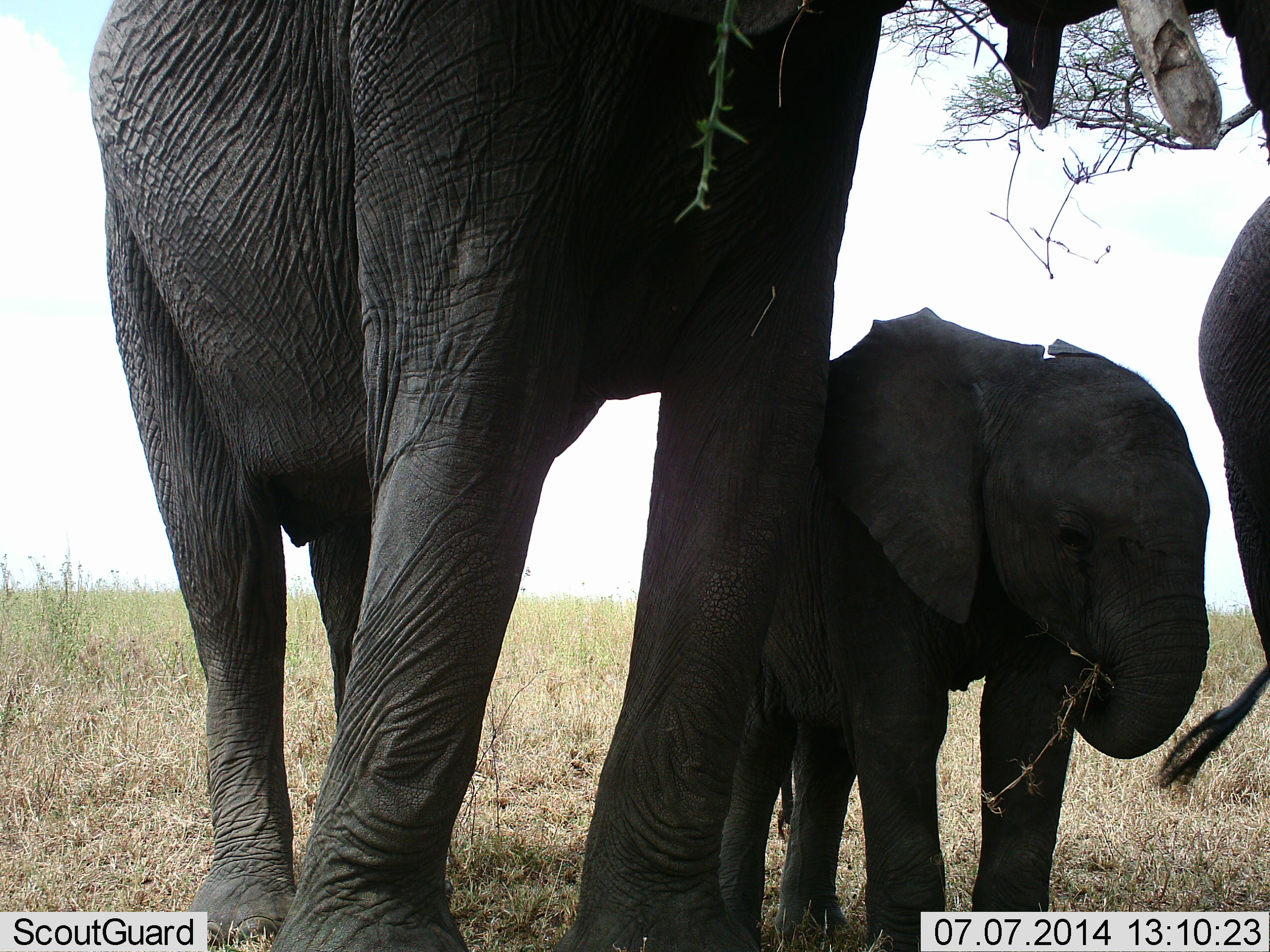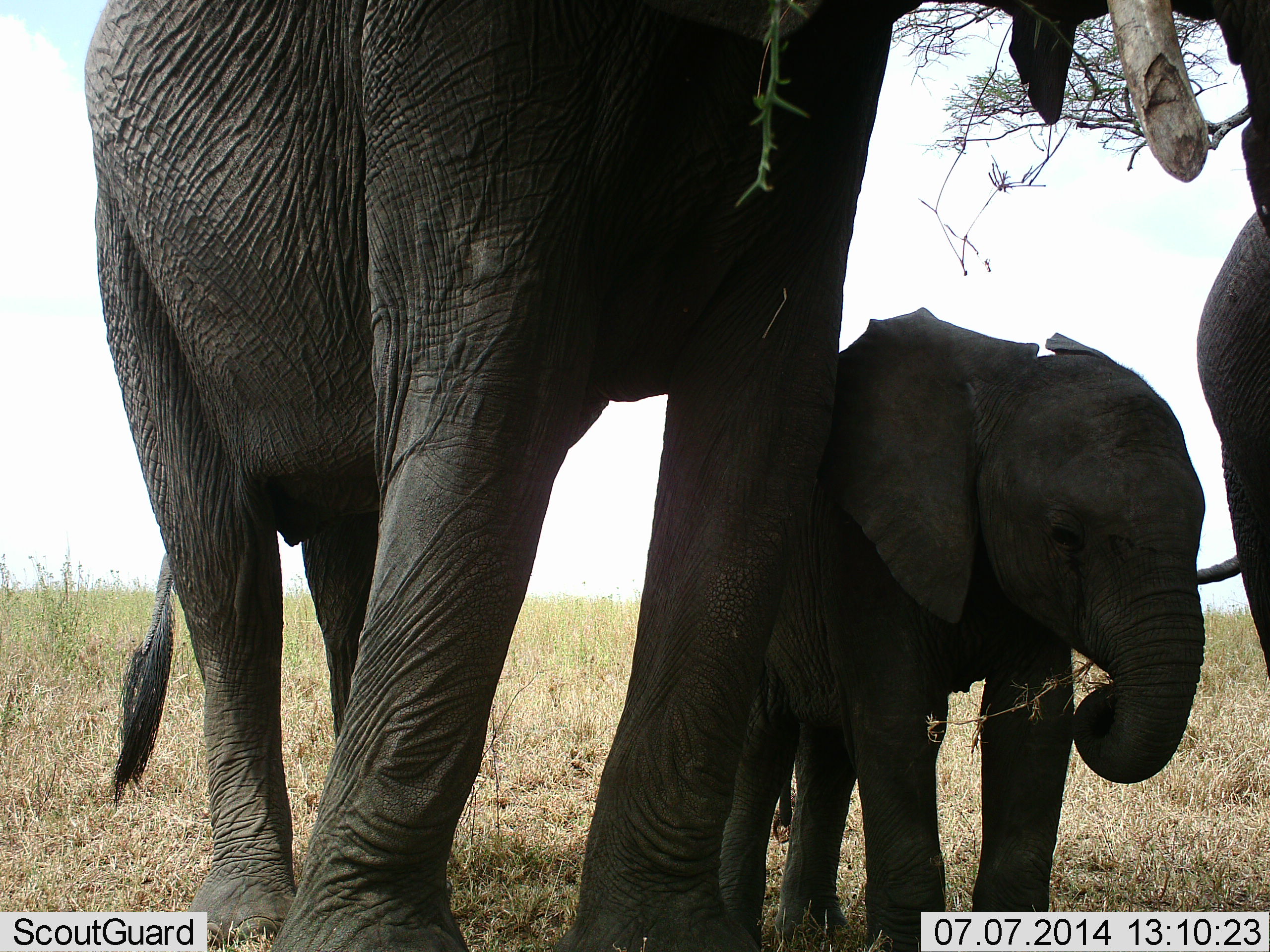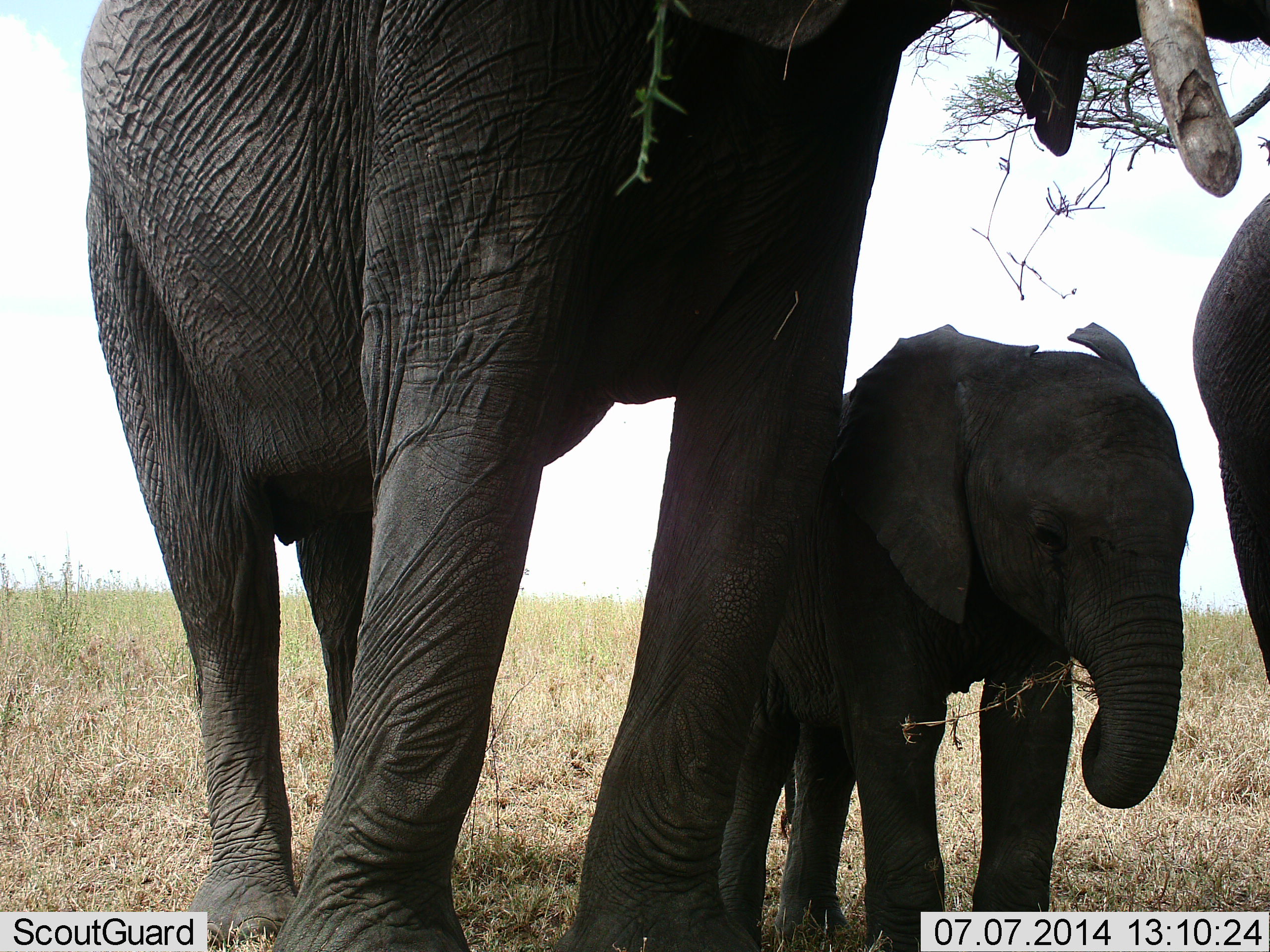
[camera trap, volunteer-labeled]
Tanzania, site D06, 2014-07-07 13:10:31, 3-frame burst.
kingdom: Animalia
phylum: Chordata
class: Mammalia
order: Proboscidea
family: Elephantidae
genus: Loxodonta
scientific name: Loxodonta africana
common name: african bush elephant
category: elephant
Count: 3.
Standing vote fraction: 90%.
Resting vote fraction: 0%.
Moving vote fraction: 0%.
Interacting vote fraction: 0%.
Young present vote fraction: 100%.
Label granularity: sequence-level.